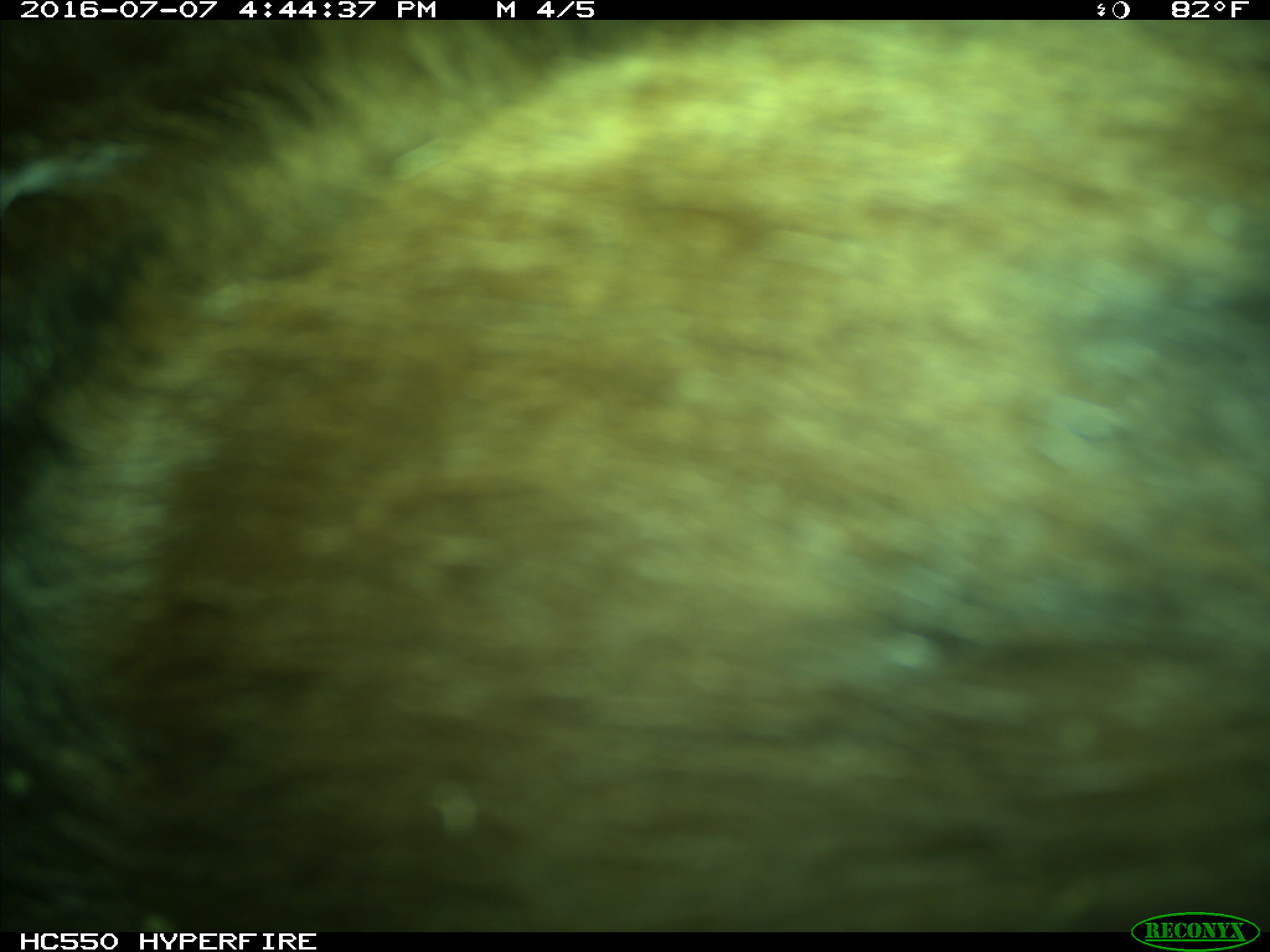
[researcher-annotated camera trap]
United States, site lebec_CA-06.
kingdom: Animalia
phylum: Chordata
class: Mammalia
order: Carnivora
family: Ursidae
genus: Ursus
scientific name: Ursus americanus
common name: american black bear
Ursus americanus (american black bear).